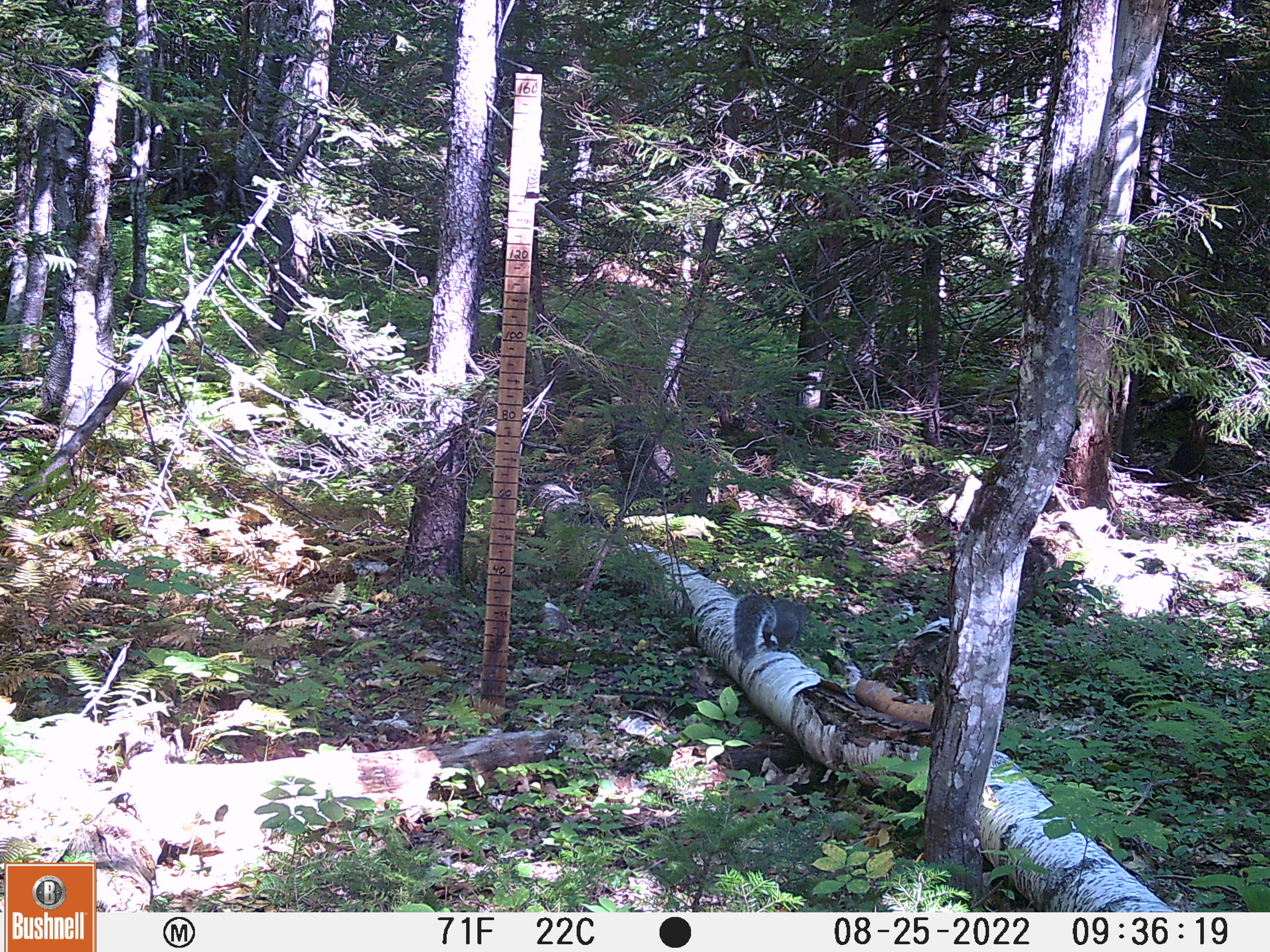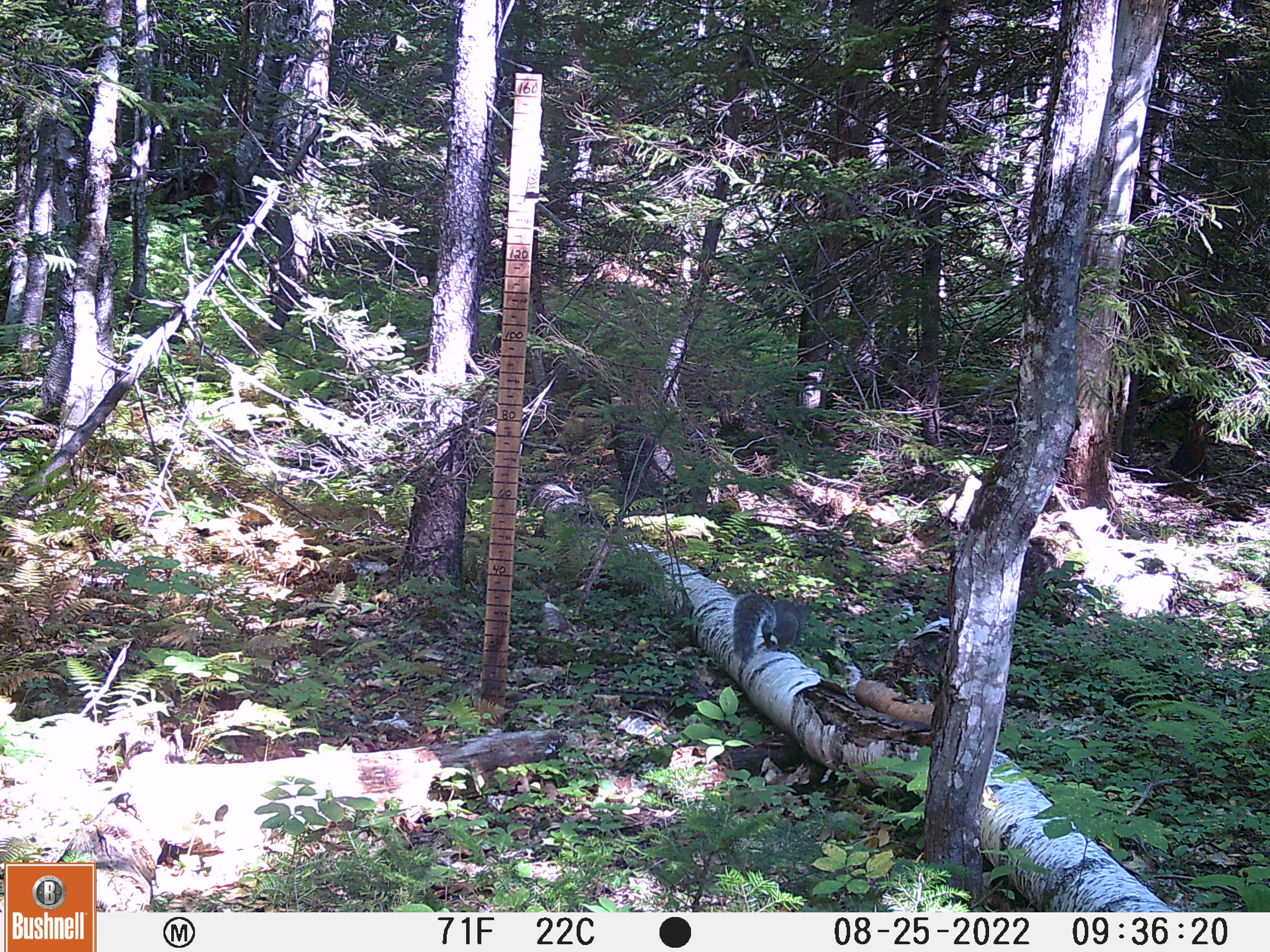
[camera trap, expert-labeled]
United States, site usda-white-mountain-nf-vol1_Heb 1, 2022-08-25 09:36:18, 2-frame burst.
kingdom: Animalia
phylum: Chordata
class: Mammalia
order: Rodentia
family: Sciuridae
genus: Sciurus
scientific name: Sciurus carolinensis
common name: gray squirrel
Gray squirrel (Sciurus carolinensis).